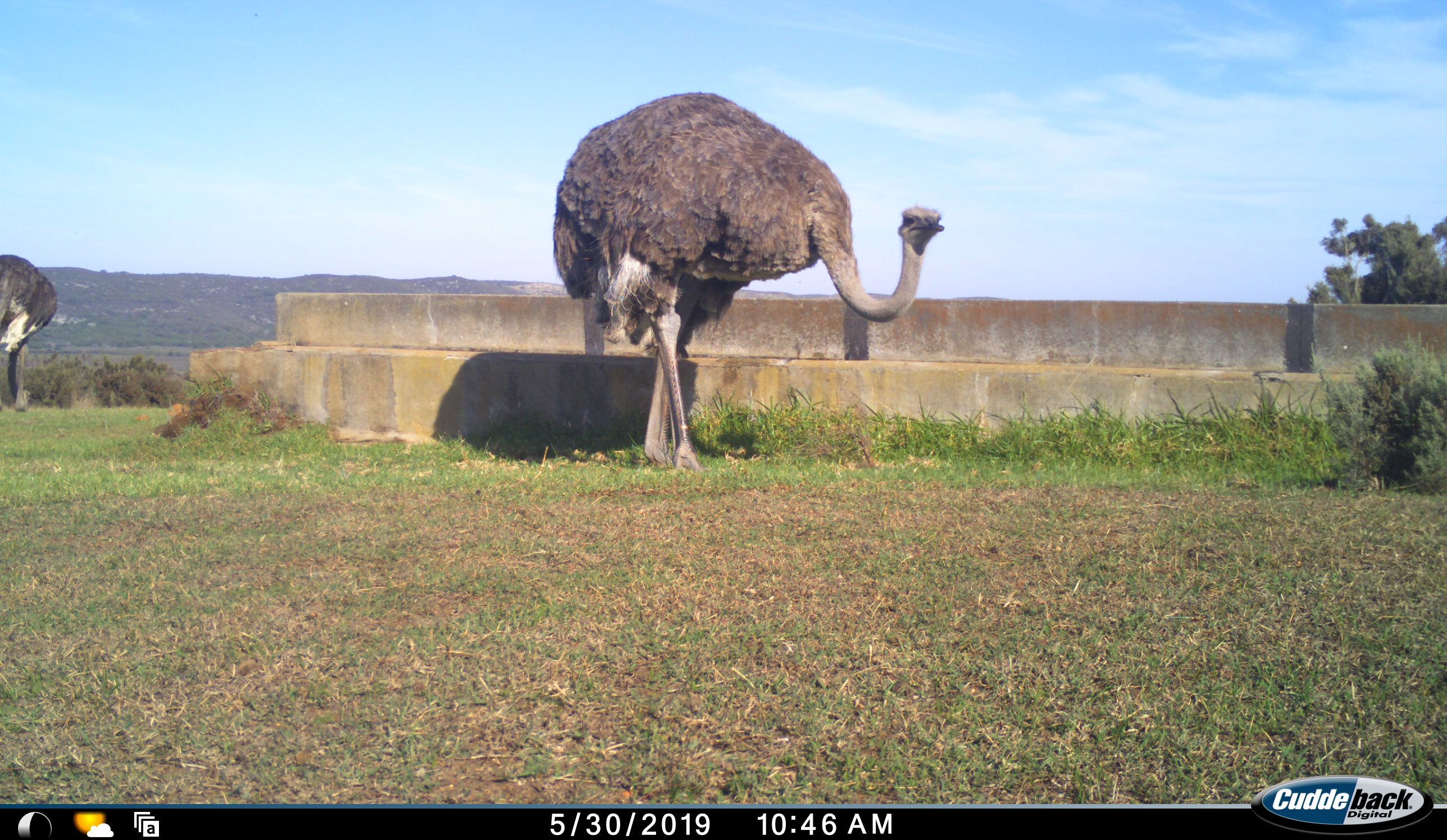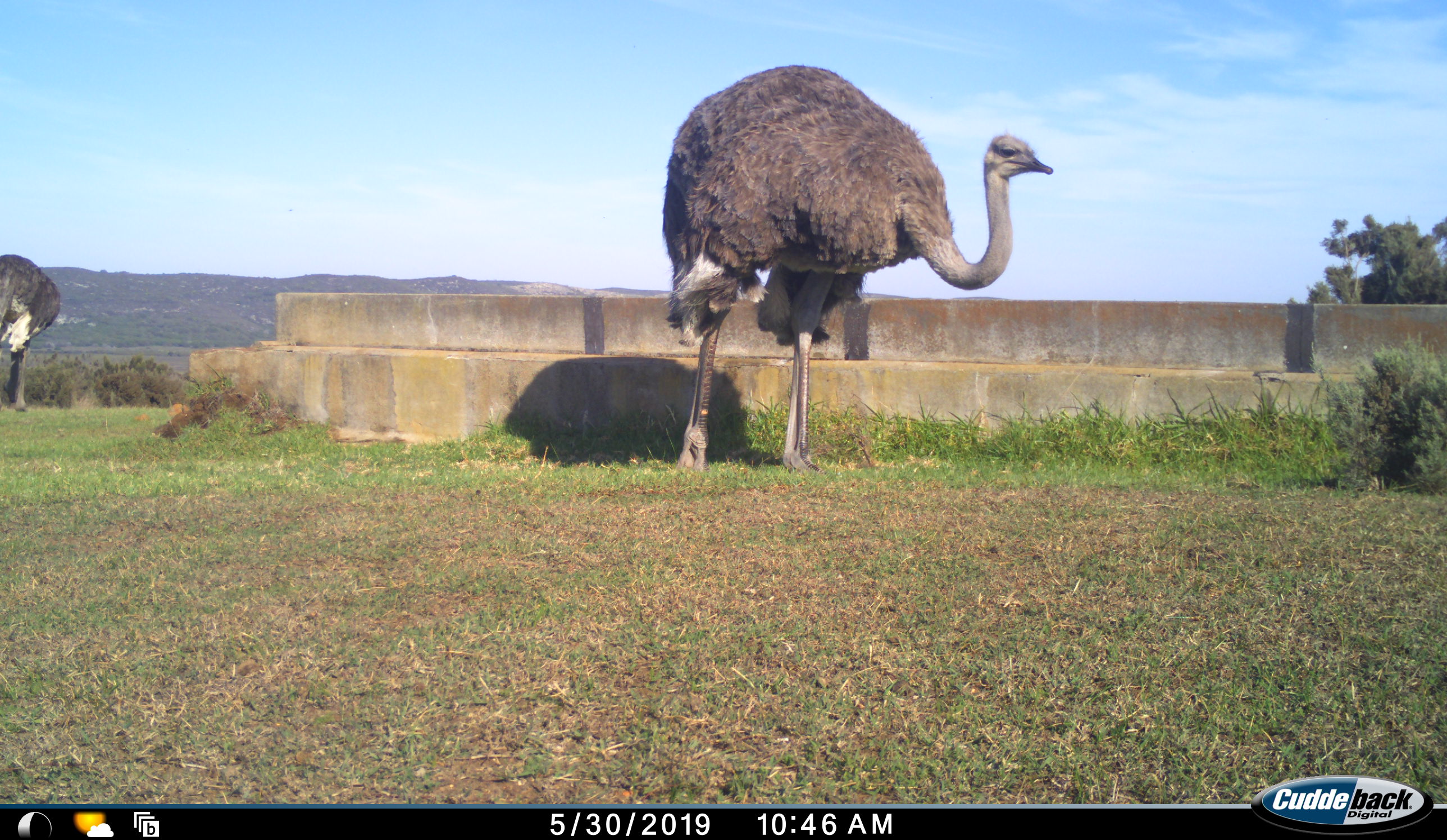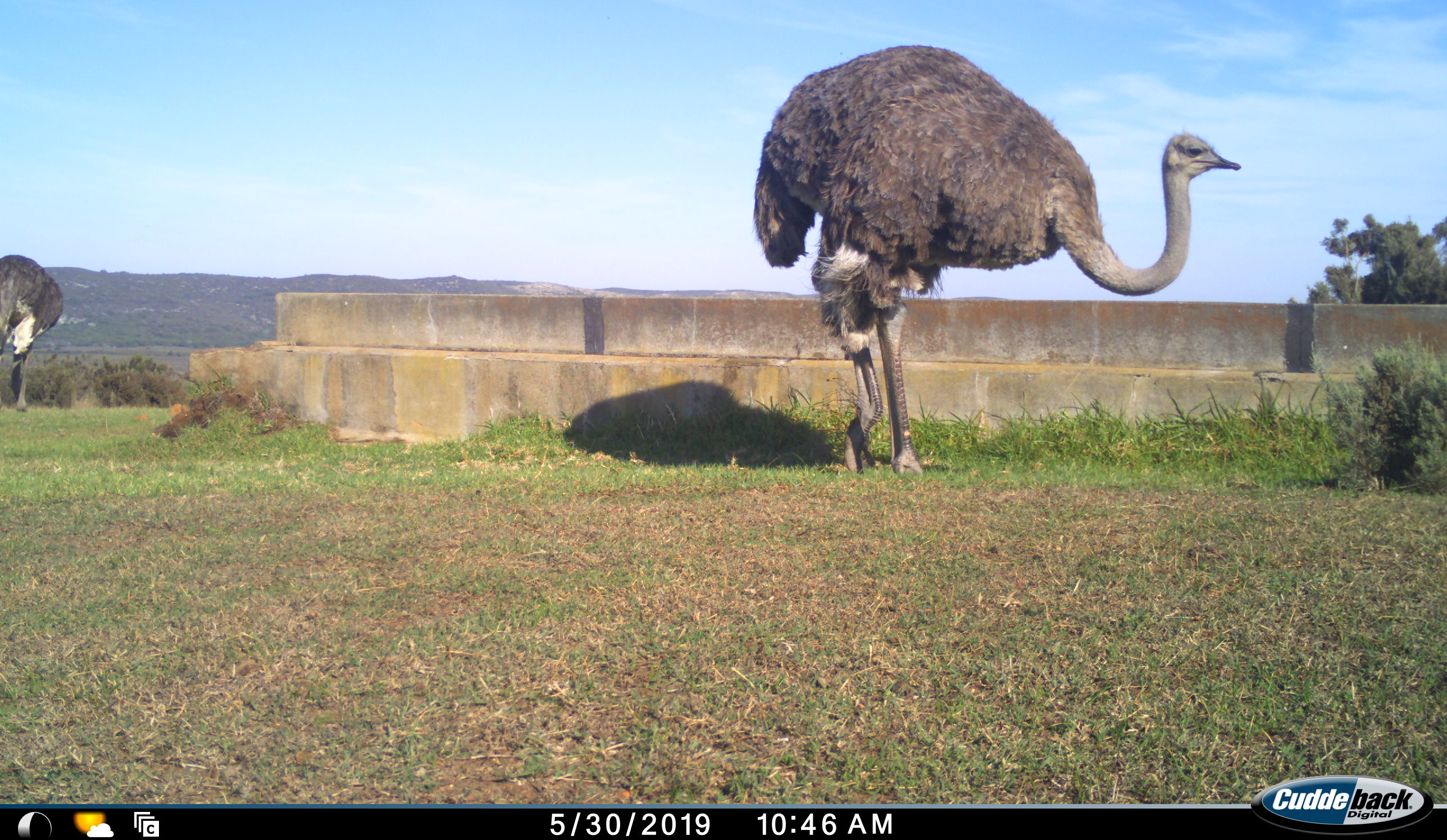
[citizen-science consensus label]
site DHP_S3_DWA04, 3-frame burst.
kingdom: Animalia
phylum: Chordata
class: Aves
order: Struthioniformes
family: Struthionidae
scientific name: Struthionidae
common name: ostrich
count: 2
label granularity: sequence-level